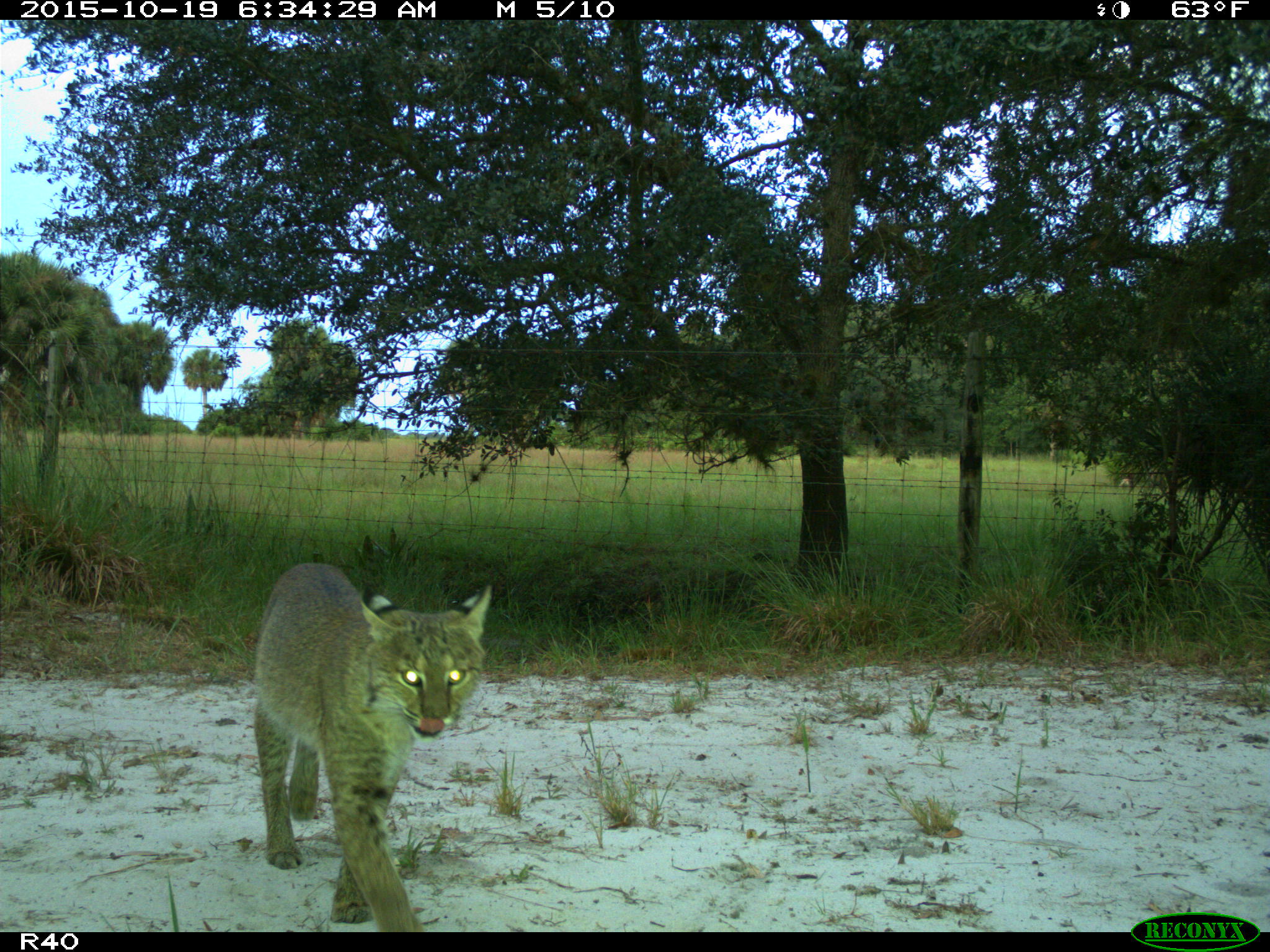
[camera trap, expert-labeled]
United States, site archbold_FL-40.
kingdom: Animalia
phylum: Chordata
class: Mammalia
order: Carnivora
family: Felidae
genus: Lynx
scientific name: Lynx rufus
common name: bobcat